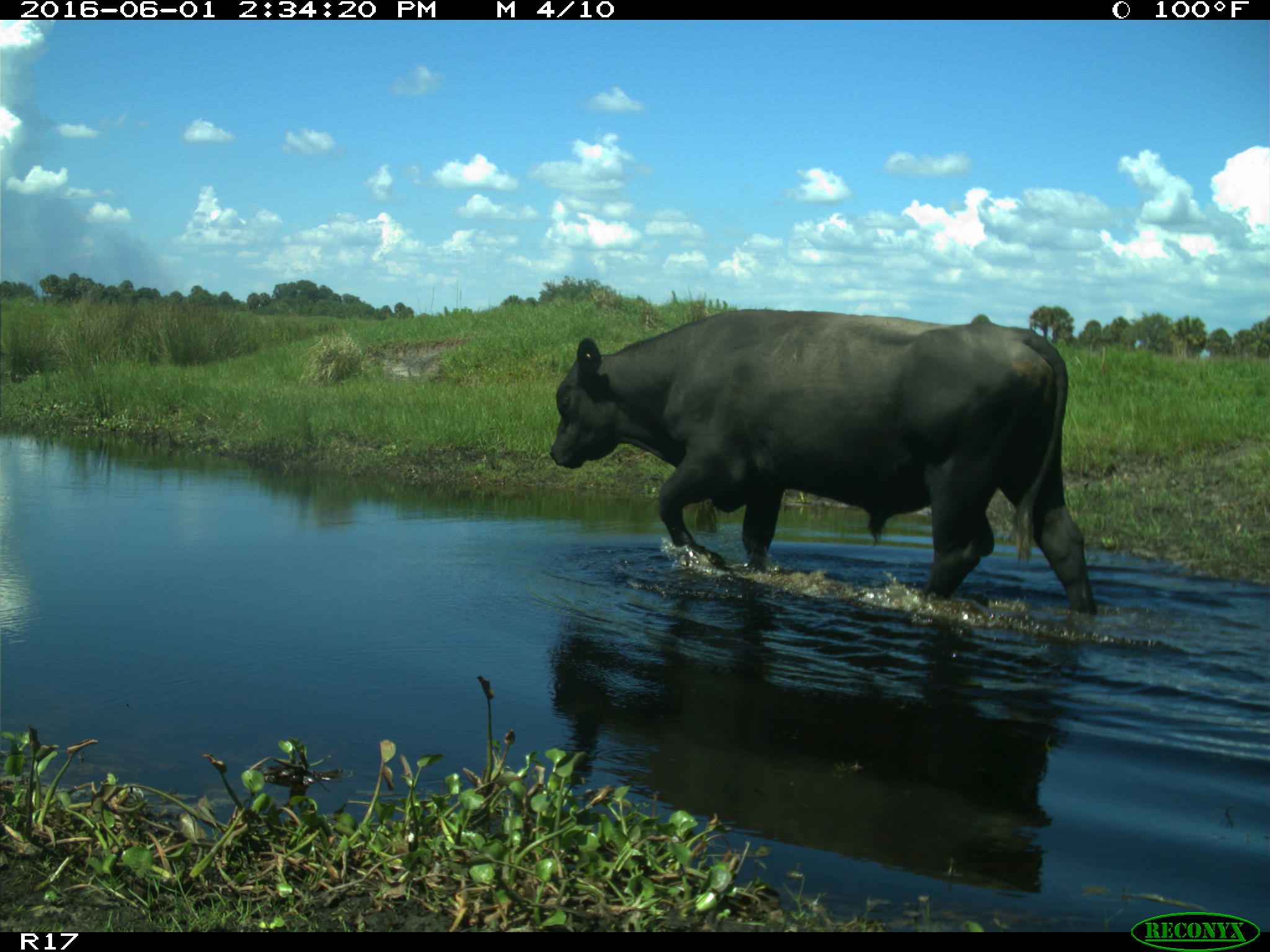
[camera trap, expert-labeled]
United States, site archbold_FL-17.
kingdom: Animalia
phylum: Chordata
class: Mammalia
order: Artiodactyla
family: Bovidae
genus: Bos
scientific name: Bos taurus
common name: domestic cow